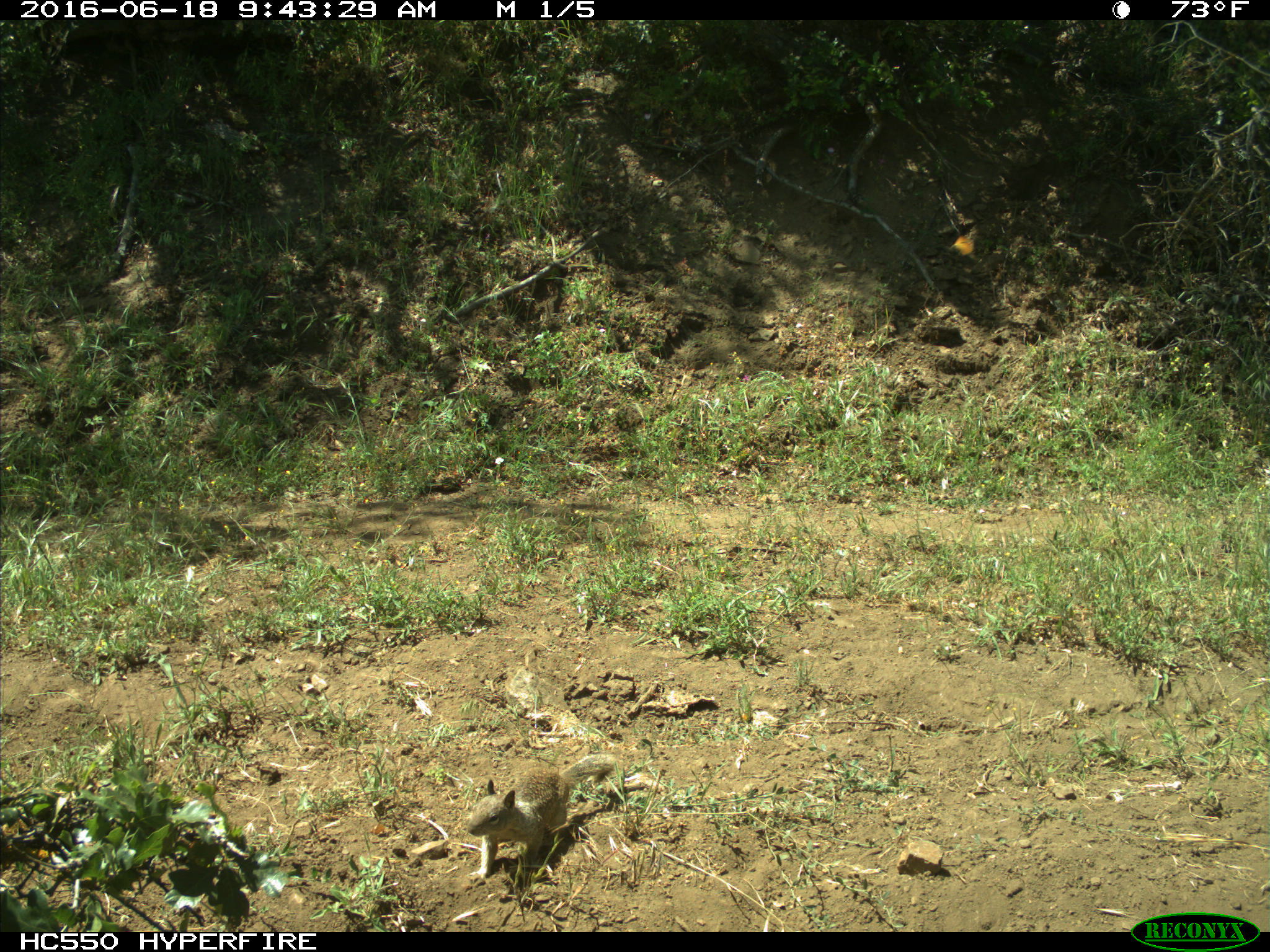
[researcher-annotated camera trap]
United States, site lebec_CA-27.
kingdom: Animalia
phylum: Chordata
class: Mammalia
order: Rodentia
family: Sciuridae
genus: Otospermophilus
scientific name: Otospermophilus beecheyi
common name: california ground squirrel